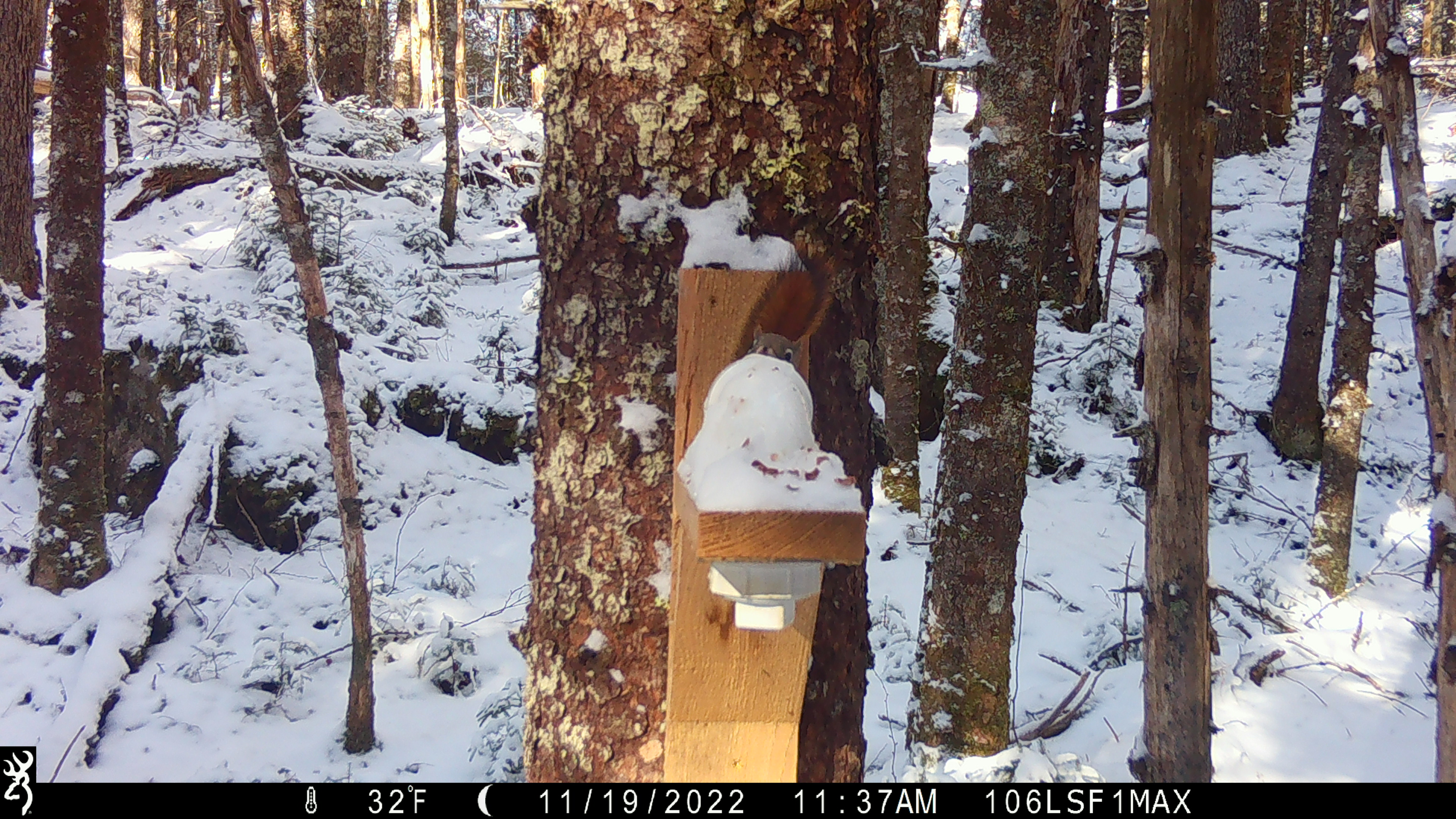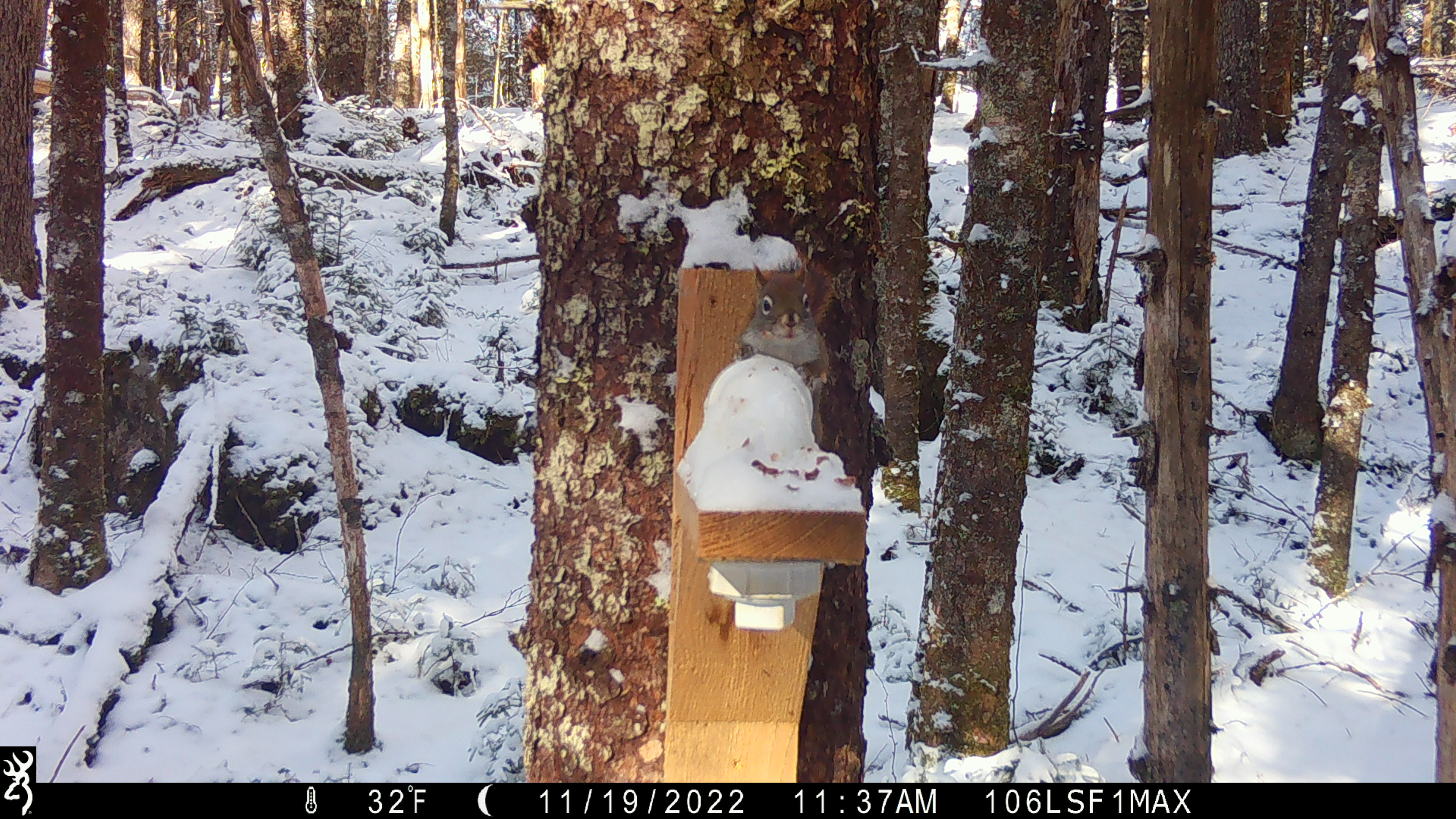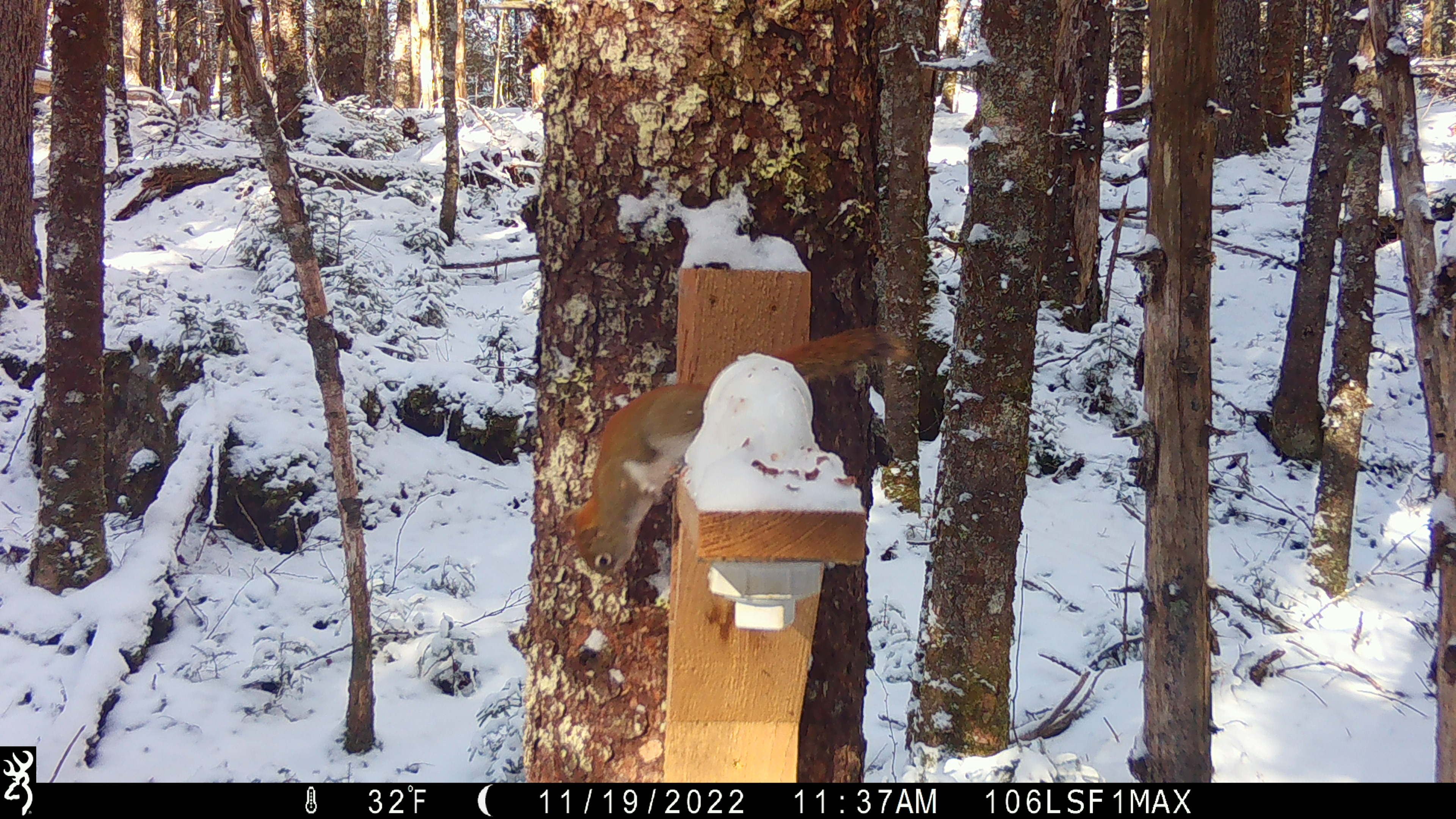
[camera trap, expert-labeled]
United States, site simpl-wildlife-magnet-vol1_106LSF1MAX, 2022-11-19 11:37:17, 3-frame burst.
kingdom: Animalia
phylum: Chordata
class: Mammalia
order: Rodentia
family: Sciuridae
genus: Tamiasciurus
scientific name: Tamiasciurus hudsonicus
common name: red squirrel